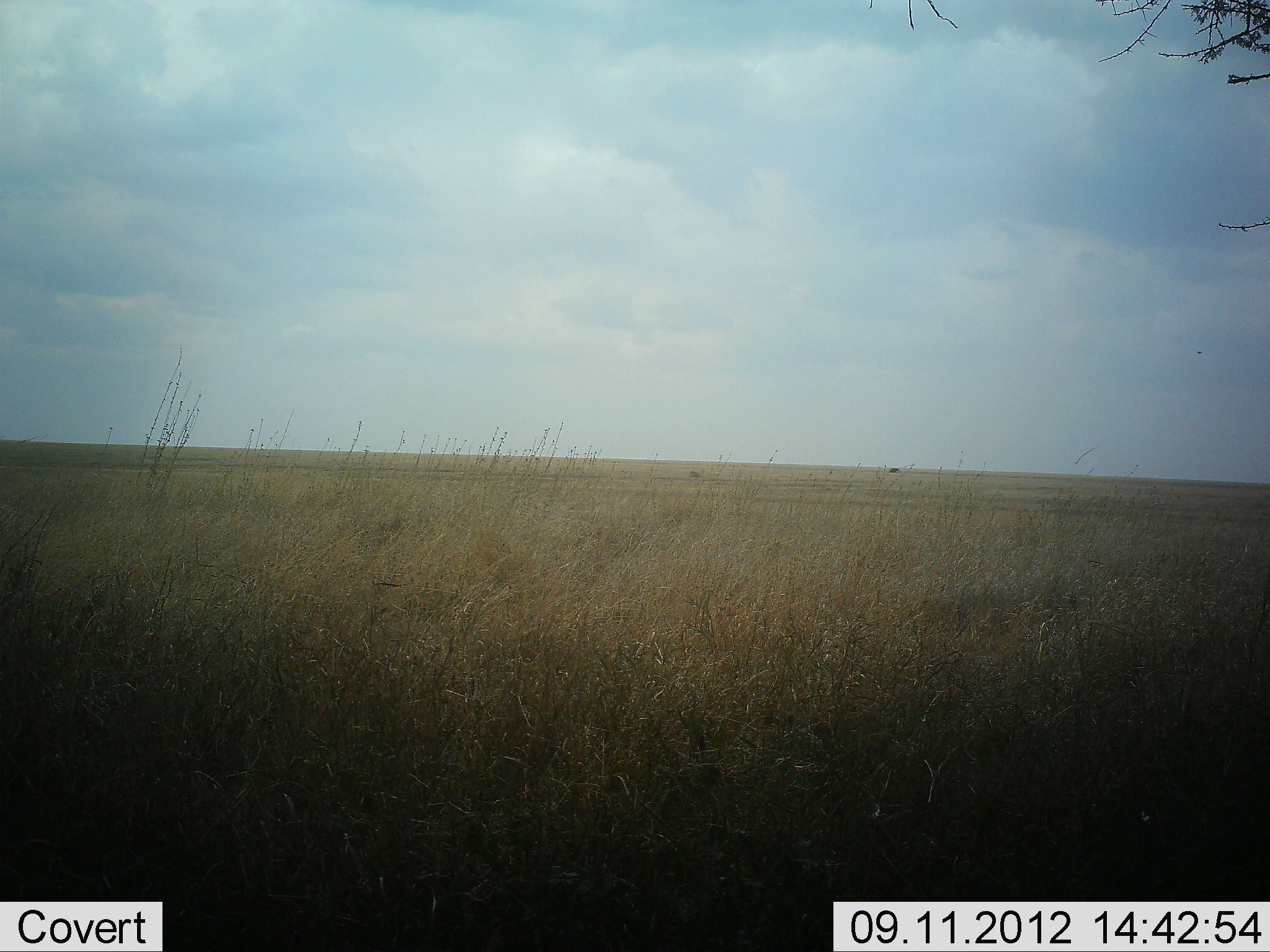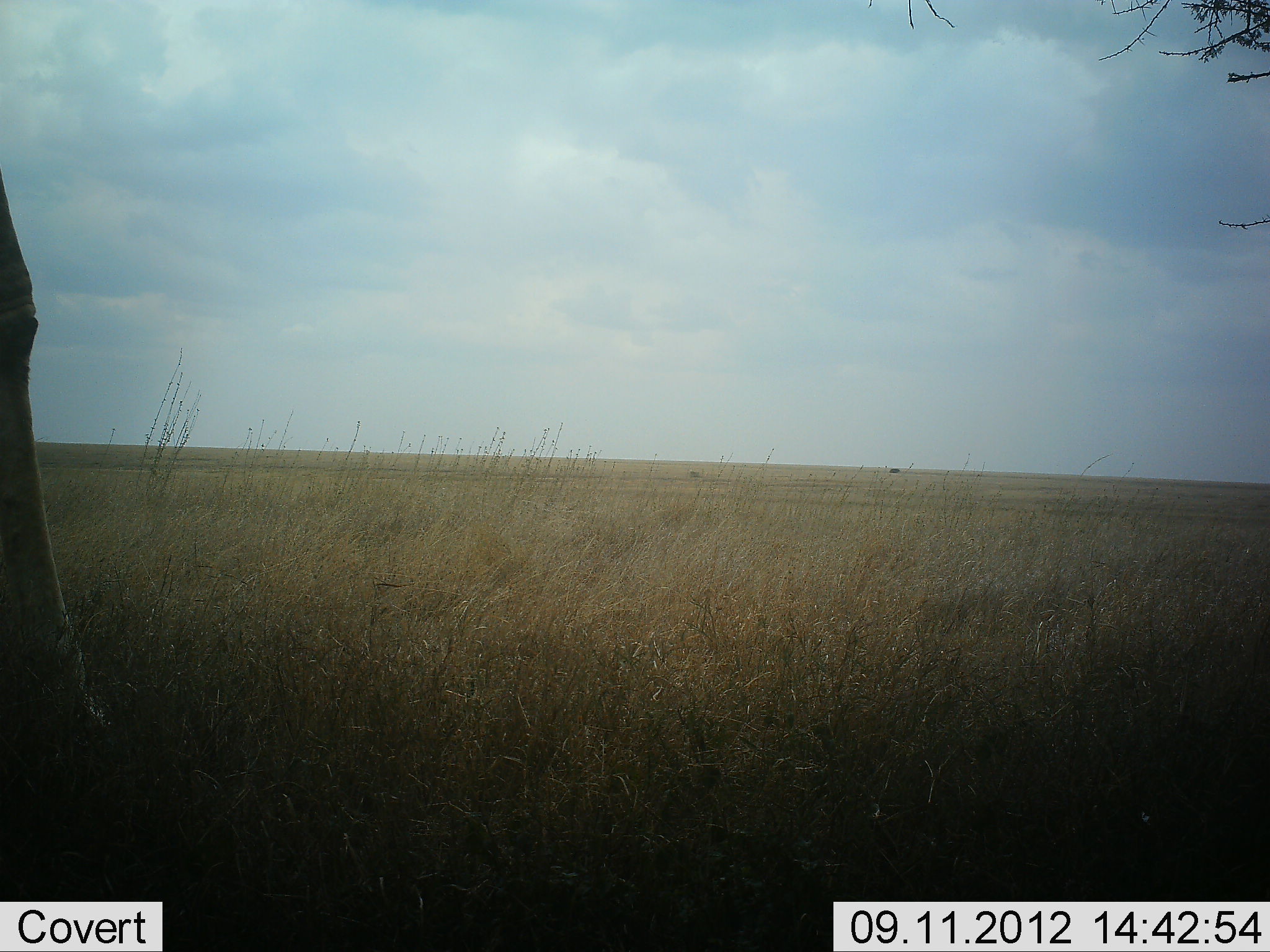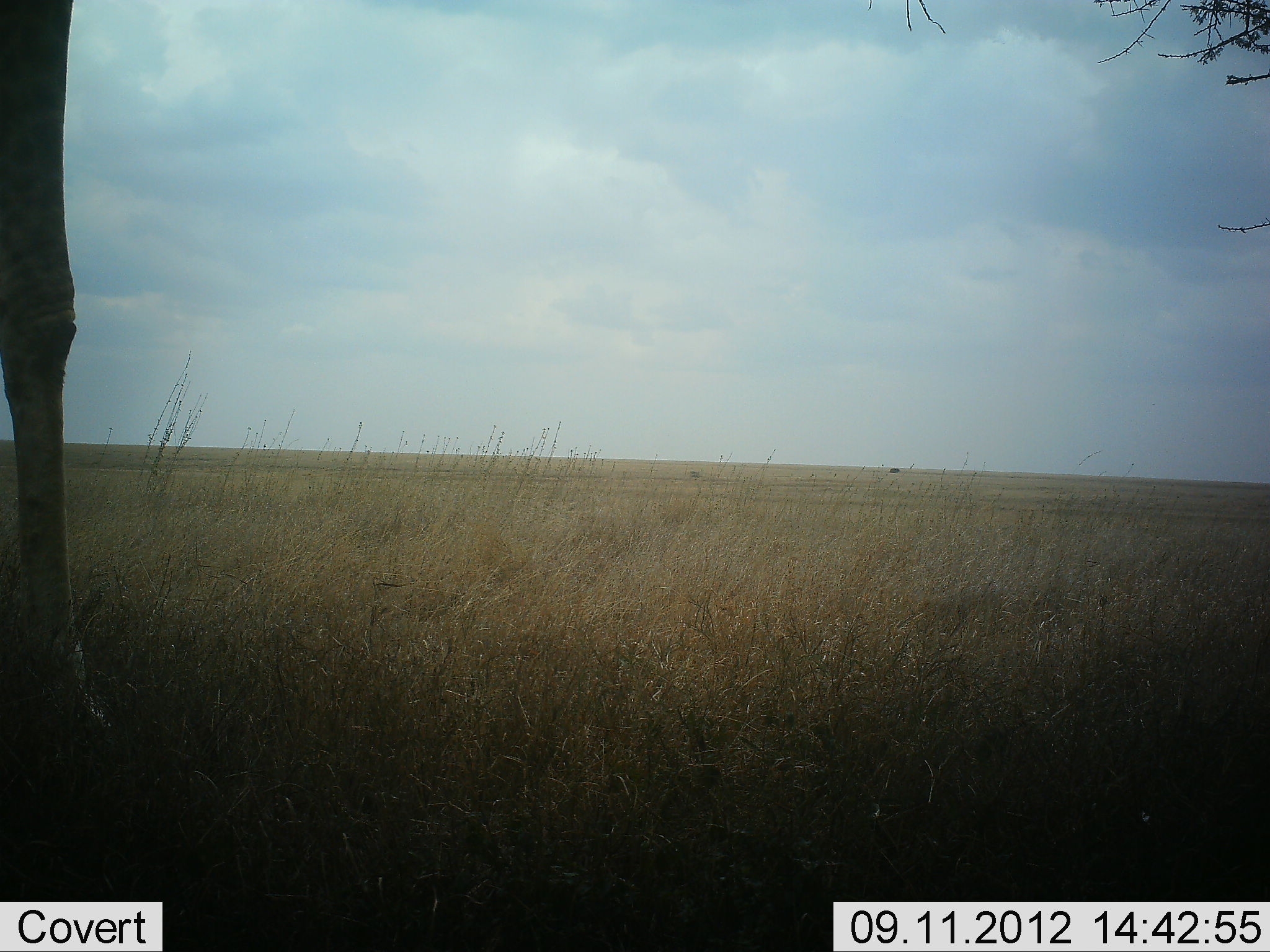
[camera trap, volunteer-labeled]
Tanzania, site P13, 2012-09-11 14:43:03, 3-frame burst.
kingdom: Animalia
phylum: Chordata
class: Mammalia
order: Artiodactyla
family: Giraffidae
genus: Giraffa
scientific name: Giraffa camelopardalis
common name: giraffe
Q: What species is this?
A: Giraffe (Giraffa camelopardalis).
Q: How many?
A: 1.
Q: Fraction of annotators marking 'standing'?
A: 10%.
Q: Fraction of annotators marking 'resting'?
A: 0%.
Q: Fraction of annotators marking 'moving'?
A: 90%.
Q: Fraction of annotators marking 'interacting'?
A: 0%.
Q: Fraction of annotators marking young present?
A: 0%.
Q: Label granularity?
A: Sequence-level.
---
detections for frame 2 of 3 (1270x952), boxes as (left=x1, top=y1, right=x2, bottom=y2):
animal: (left=0, top=160, right=117, bottom=747)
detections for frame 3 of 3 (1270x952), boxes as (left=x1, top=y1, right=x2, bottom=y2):
animal: (left=0, top=0, right=114, bottom=700)